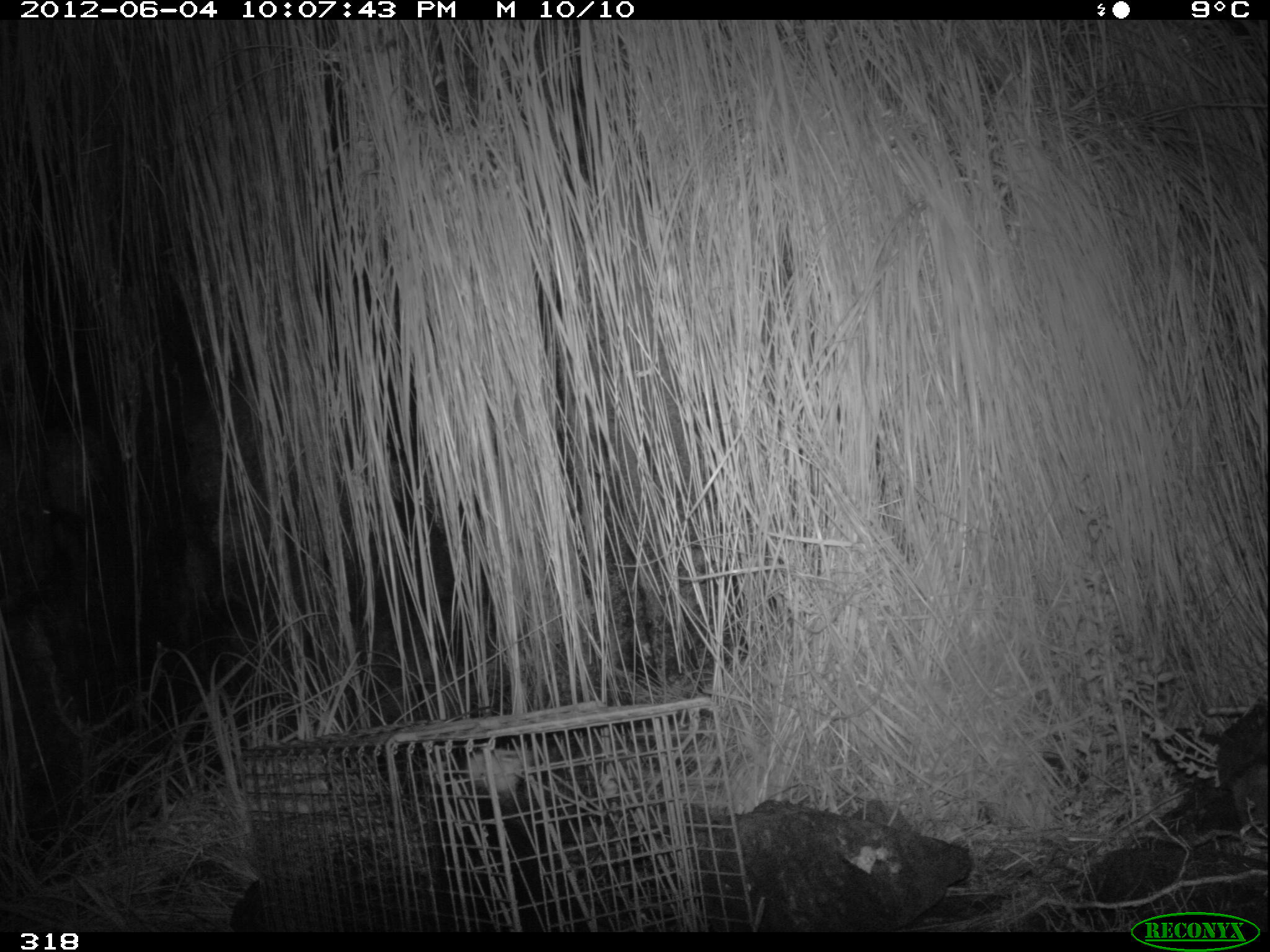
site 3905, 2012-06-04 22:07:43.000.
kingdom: Animalia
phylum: Chordata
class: Mammalia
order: Didelphimorphia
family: Didelphidae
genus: Didelphis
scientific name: Didelphis pernigra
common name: andean white-eared opossum